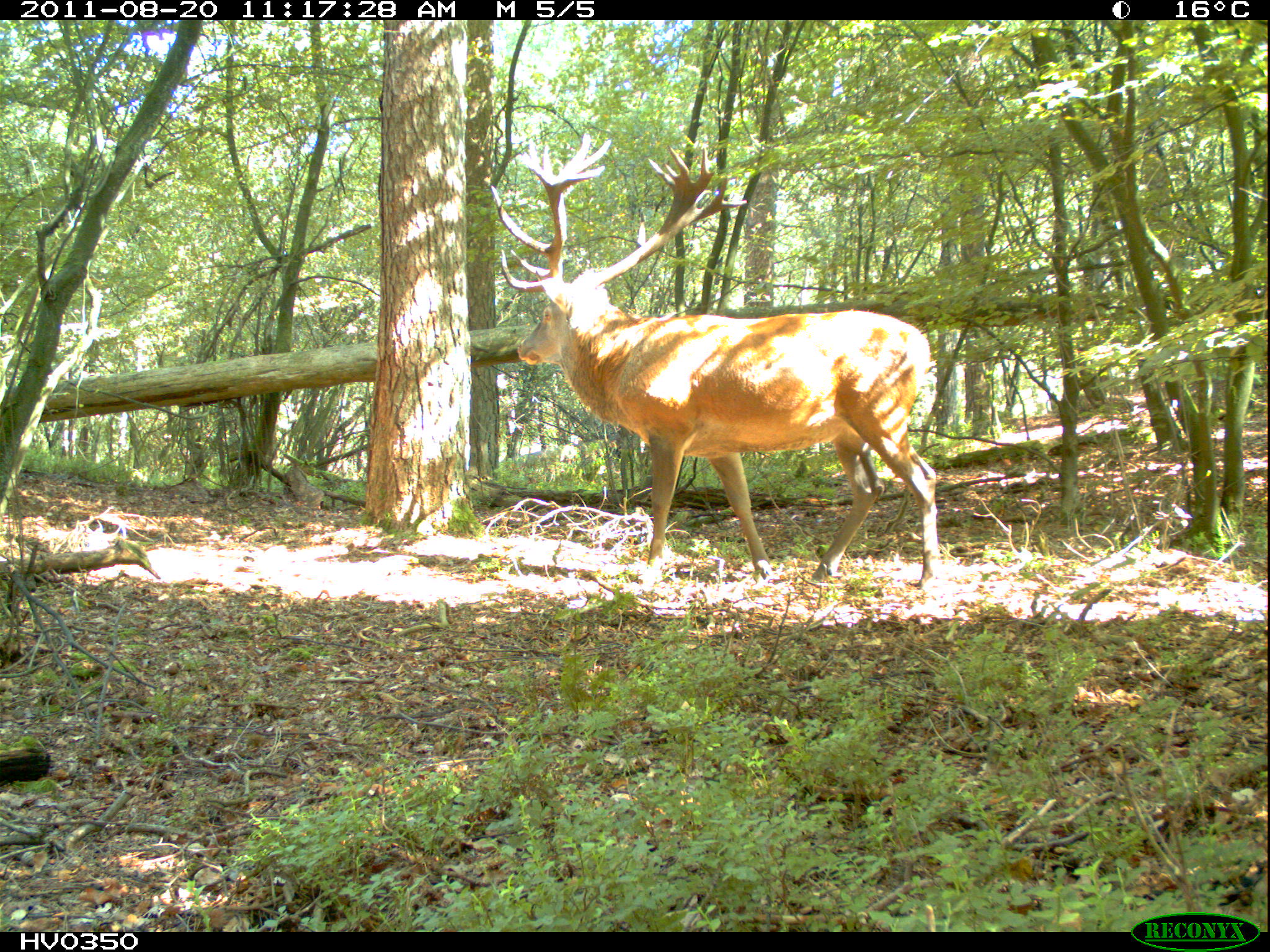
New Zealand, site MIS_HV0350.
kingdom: Animalia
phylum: Chordata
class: Mammalia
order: Artiodactyla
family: Cervidae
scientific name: Cervidae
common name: deer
Deer (Cervidae).